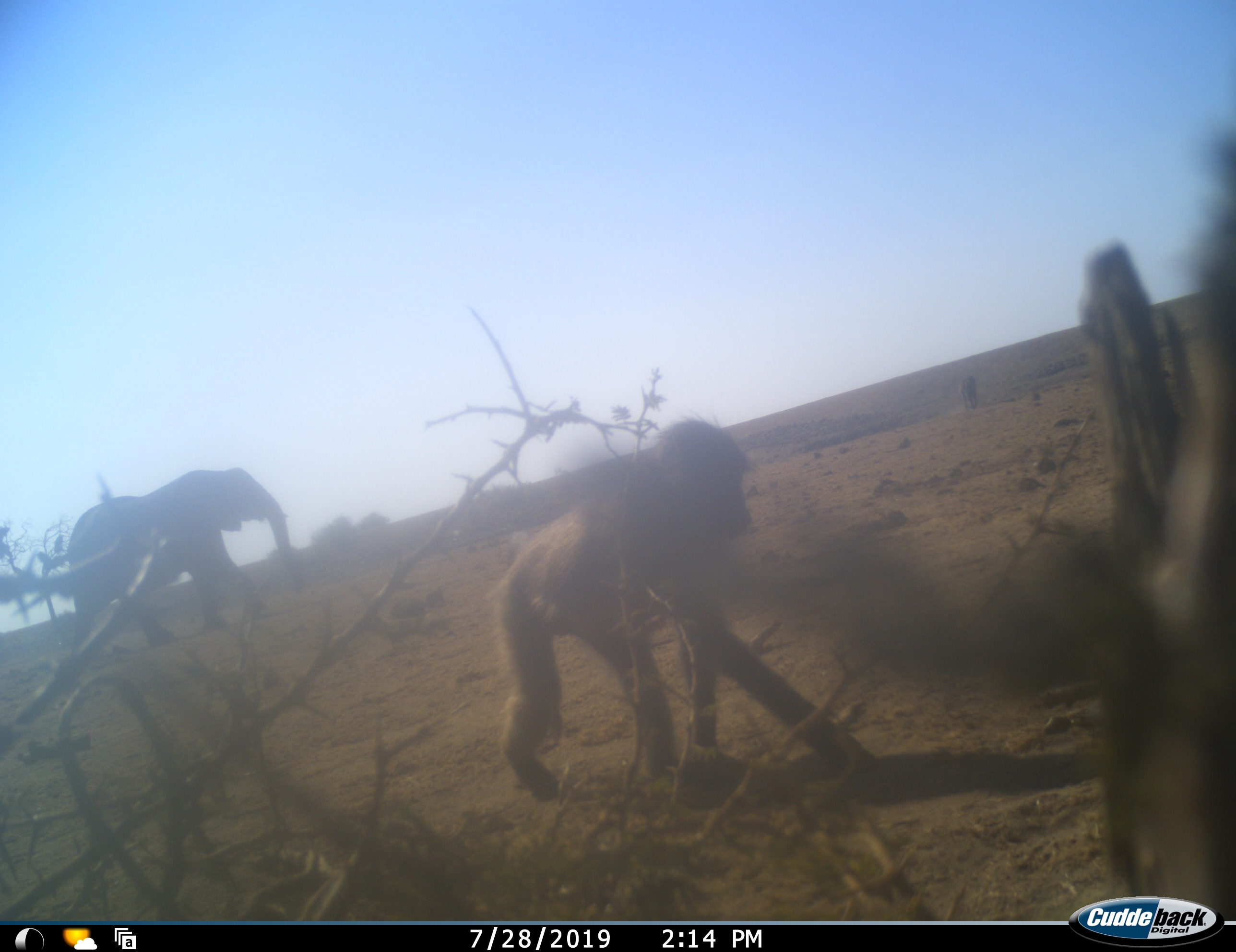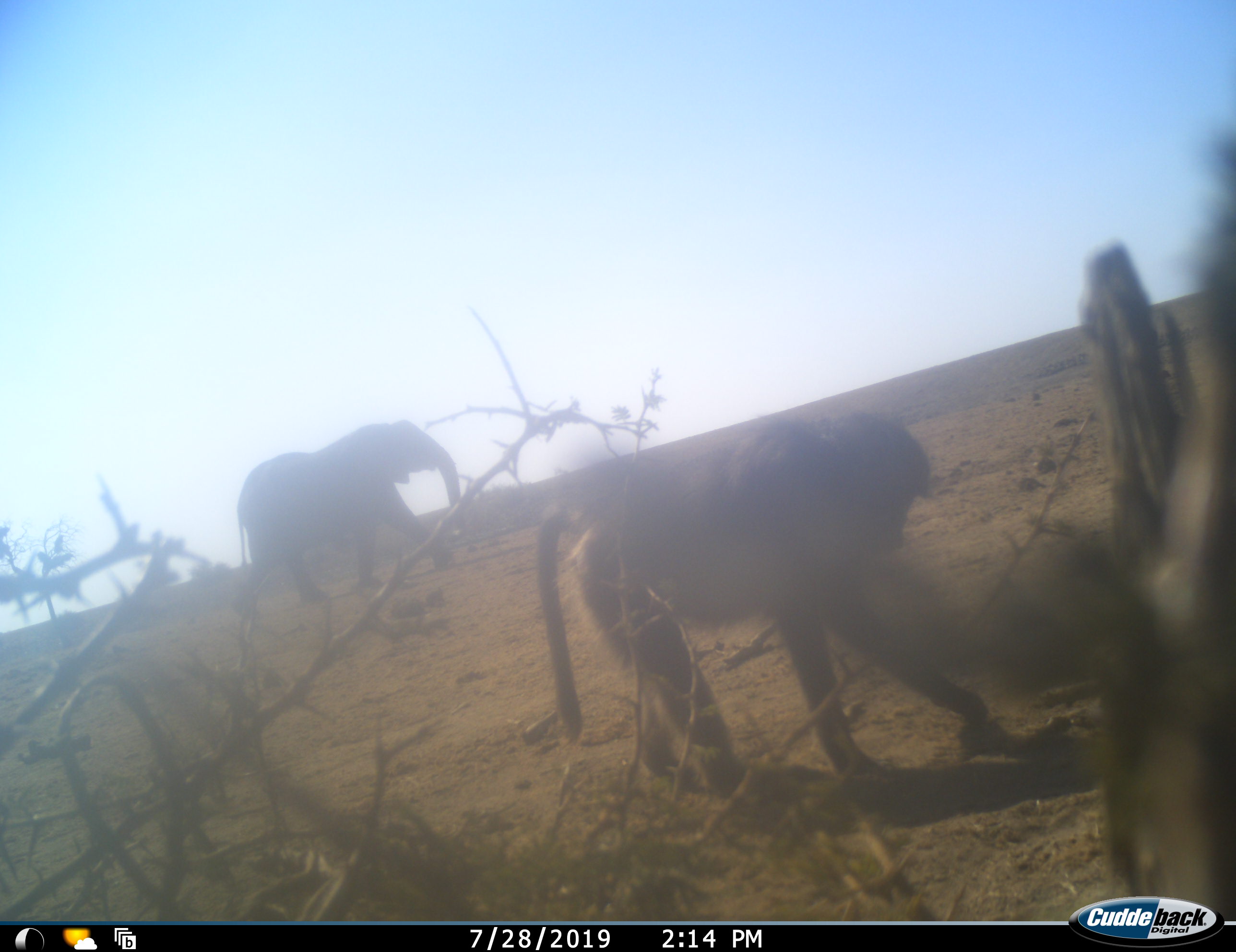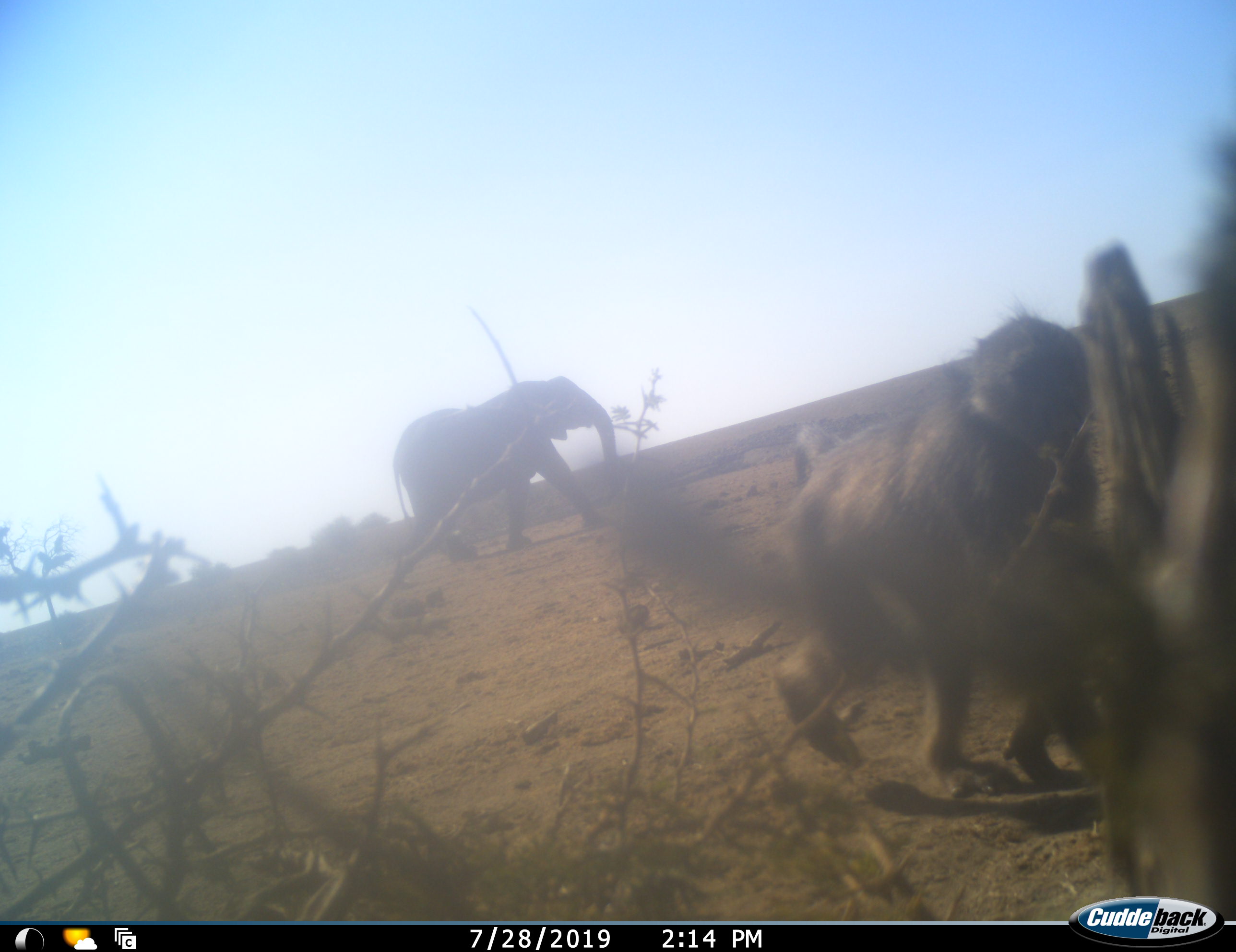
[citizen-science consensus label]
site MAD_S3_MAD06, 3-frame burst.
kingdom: Animalia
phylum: Chordata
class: Mammalia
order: Primates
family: Cercopithecidae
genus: Papio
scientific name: Papio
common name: baboon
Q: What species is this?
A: Baboon (Papio).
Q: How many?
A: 1.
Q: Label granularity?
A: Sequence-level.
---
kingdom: Animalia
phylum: Chordata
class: Mammalia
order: Proboscidea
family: Elephantidae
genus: Loxodonta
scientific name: Loxodonta africana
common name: african bush elephant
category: elephant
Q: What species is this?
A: Elephant (african bush elephant) (Loxodonta africana).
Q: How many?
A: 1.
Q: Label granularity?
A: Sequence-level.